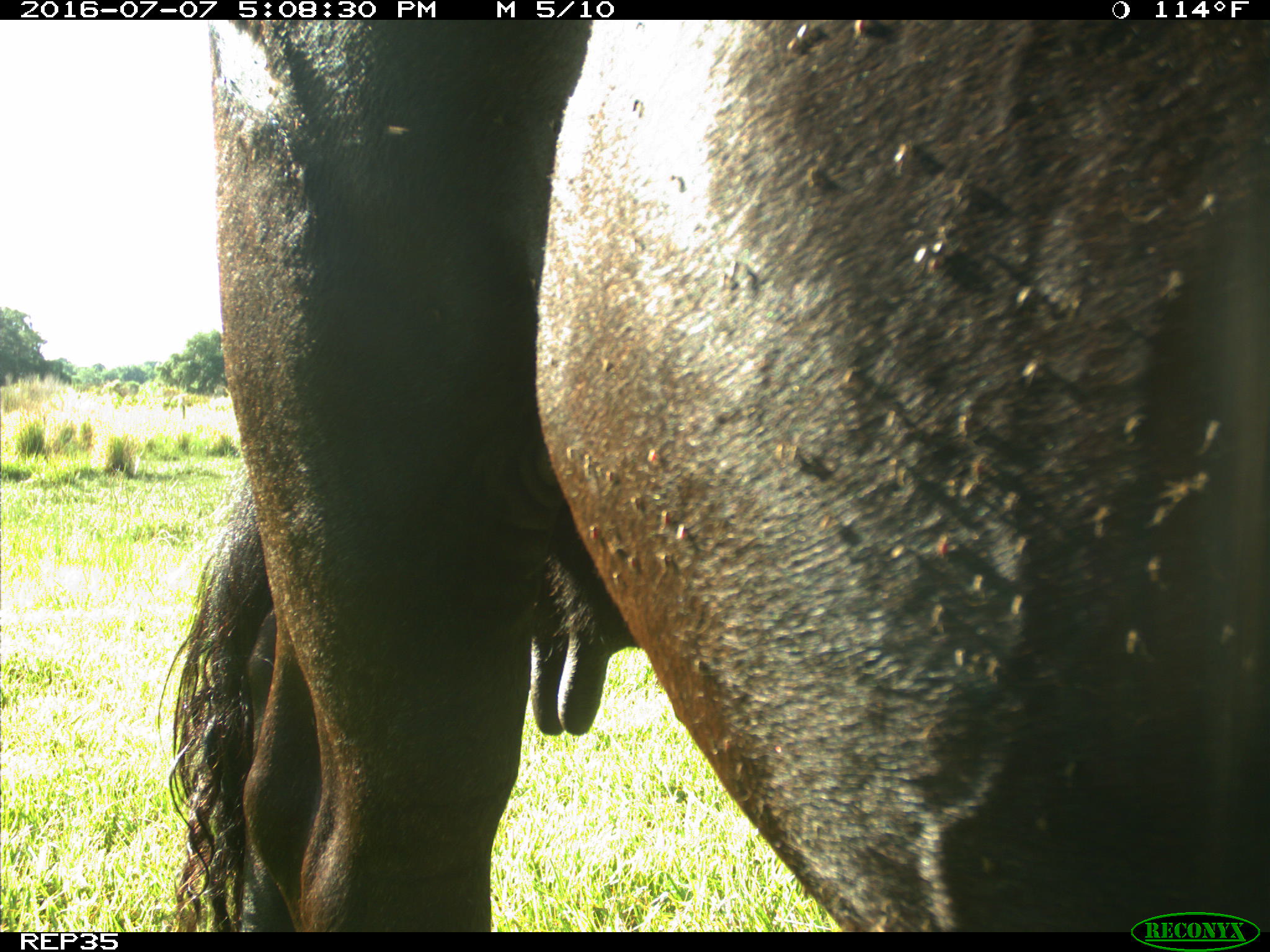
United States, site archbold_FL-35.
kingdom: Animalia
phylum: Chordata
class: Mammalia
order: Artiodactyla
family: Bovidae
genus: Bos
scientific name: Bos taurus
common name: domestic cow